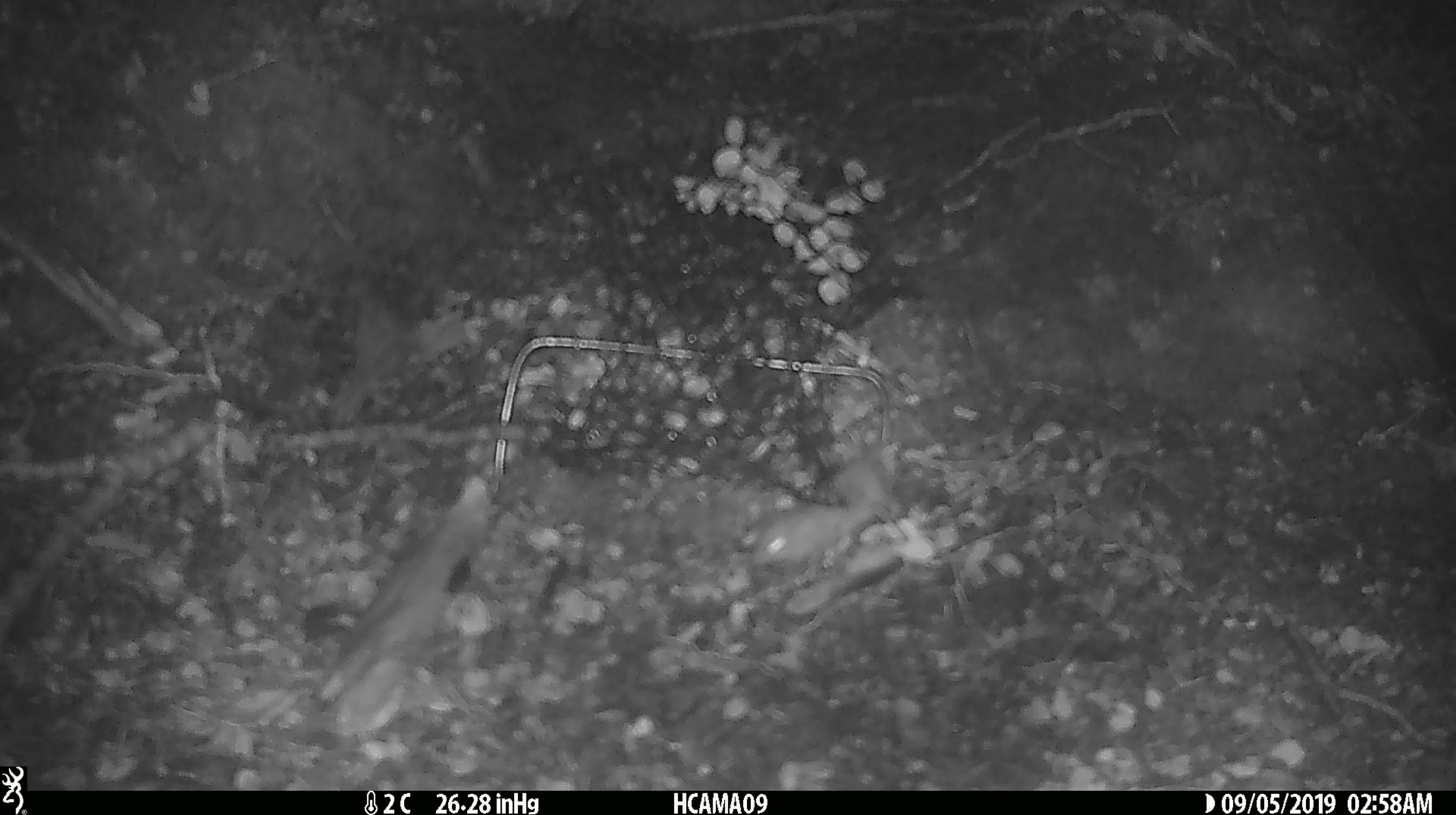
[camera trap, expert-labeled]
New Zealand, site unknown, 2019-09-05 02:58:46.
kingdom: Animalia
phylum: Chordata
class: Mammalia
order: Rodentia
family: Muridae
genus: Mus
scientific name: Mus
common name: mouse